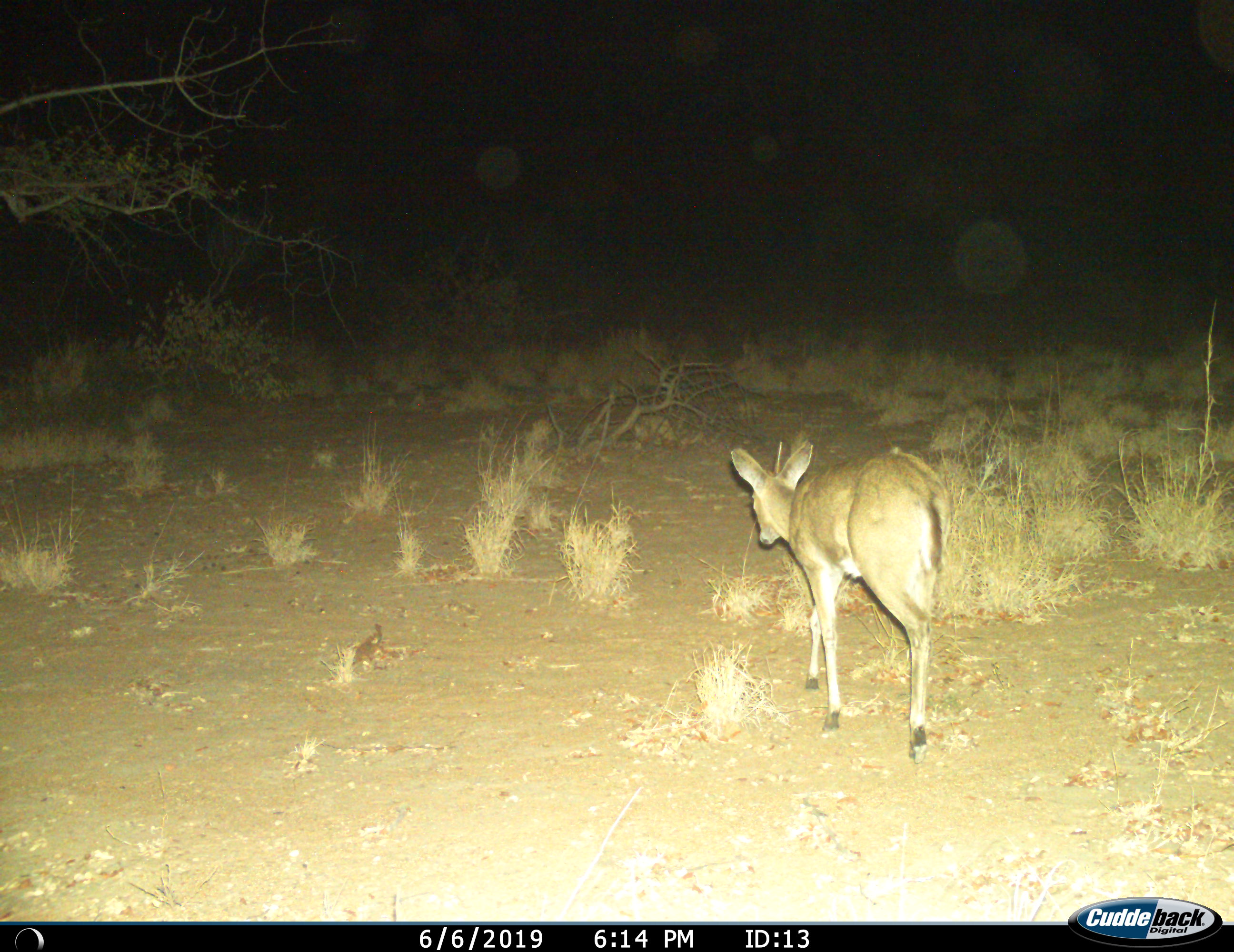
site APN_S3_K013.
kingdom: Animalia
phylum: Chordata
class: Mammalia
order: Artiodactyla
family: Bovidae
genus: Sylvicapra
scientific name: Sylvicapra grimmia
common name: common duiker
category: duikercommongrey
Duikercommongrey (common duiker) (Sylvicapra grimmia), count 1. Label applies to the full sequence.